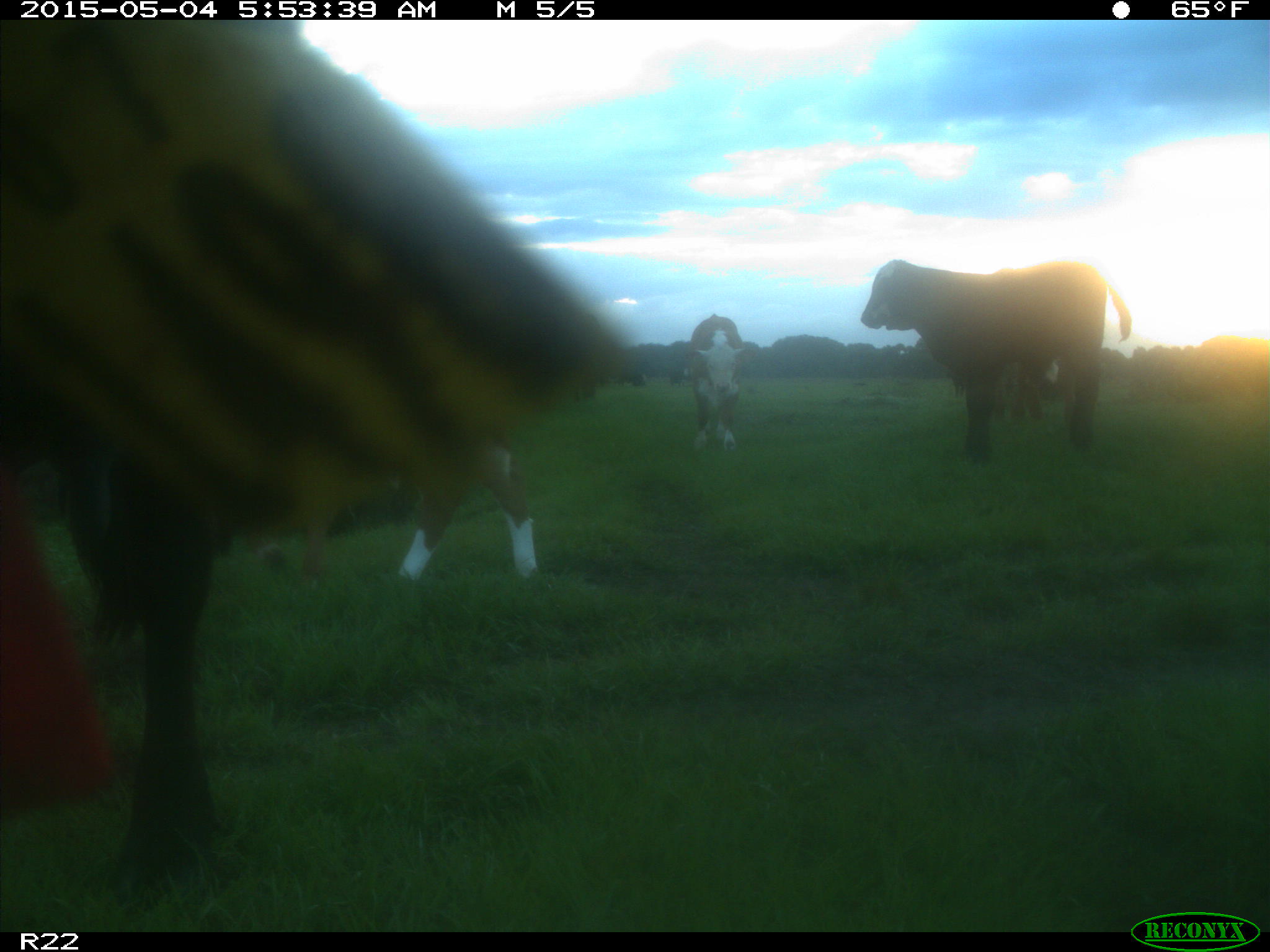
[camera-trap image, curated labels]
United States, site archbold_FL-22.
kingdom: Animalia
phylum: Chordata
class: Mammalia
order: Artiodactyla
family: Bovidae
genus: Bos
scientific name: Bos taurus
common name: domestic cow